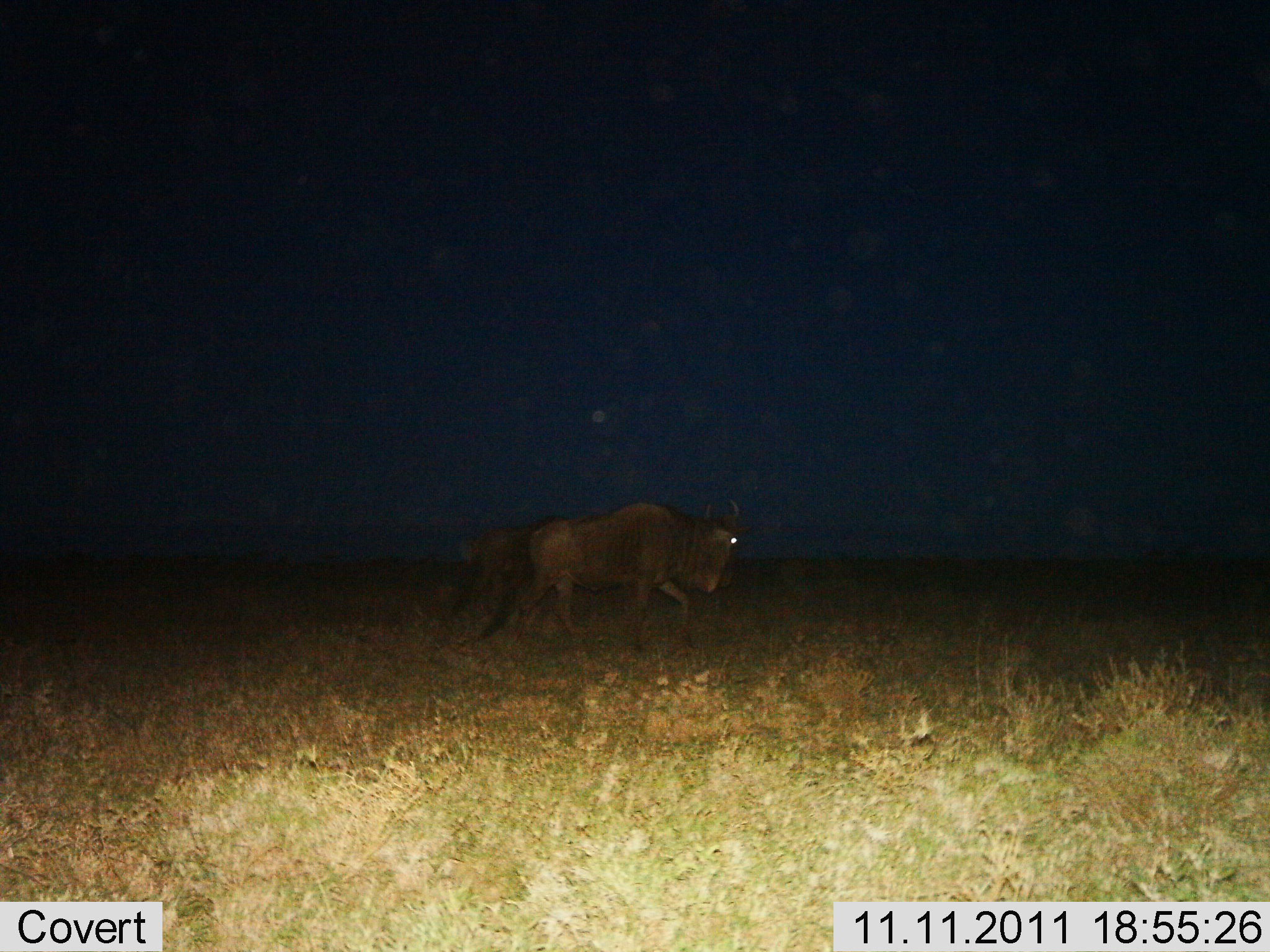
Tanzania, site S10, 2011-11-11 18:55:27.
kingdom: Animalia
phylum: Chordata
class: Mammalia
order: Artiodactyla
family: Bovidae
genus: Connochaetes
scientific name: Connochaetes taurinus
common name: blue wildebeest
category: wildebeest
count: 2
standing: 6%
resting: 0%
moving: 100%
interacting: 0%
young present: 0%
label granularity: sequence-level